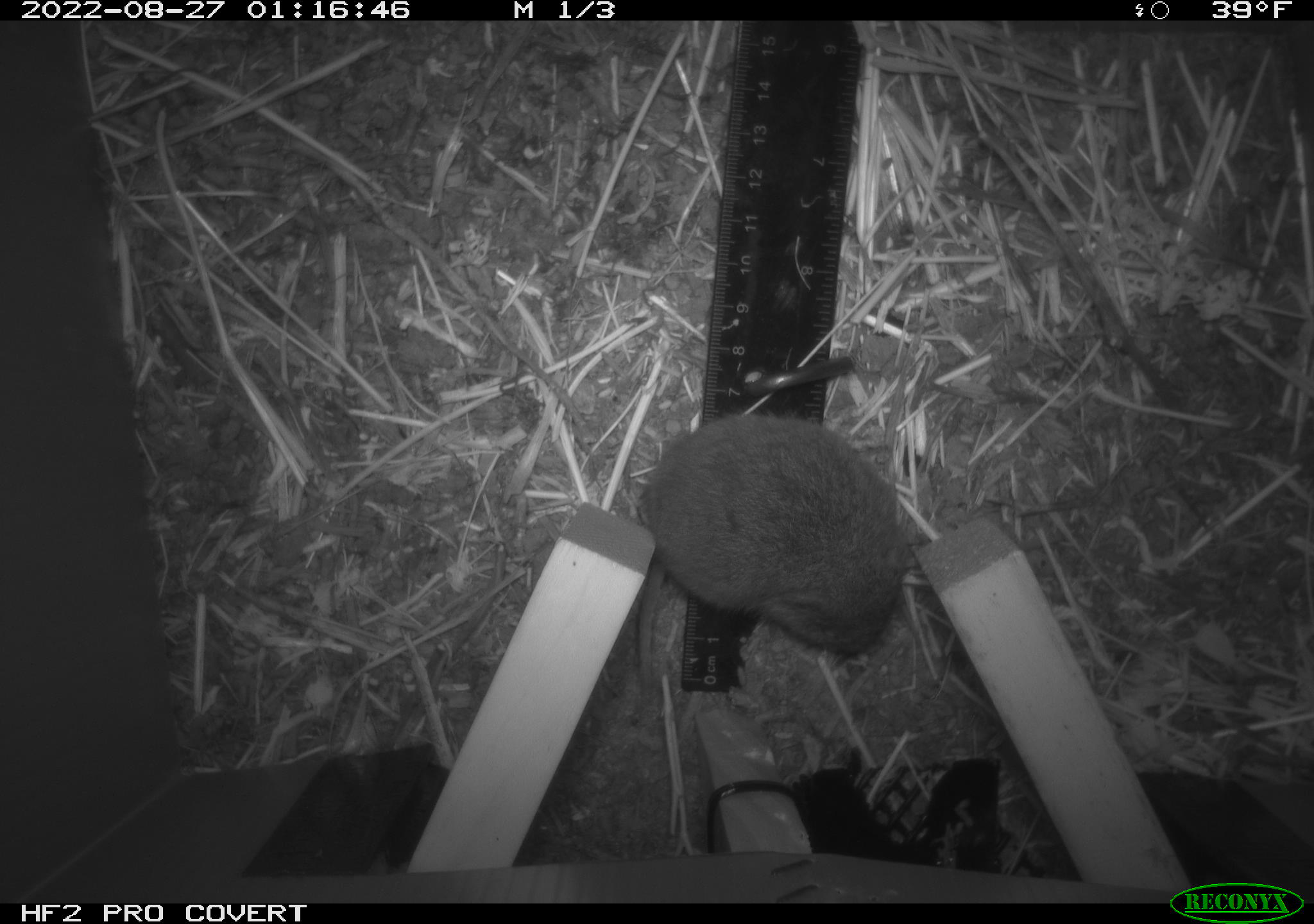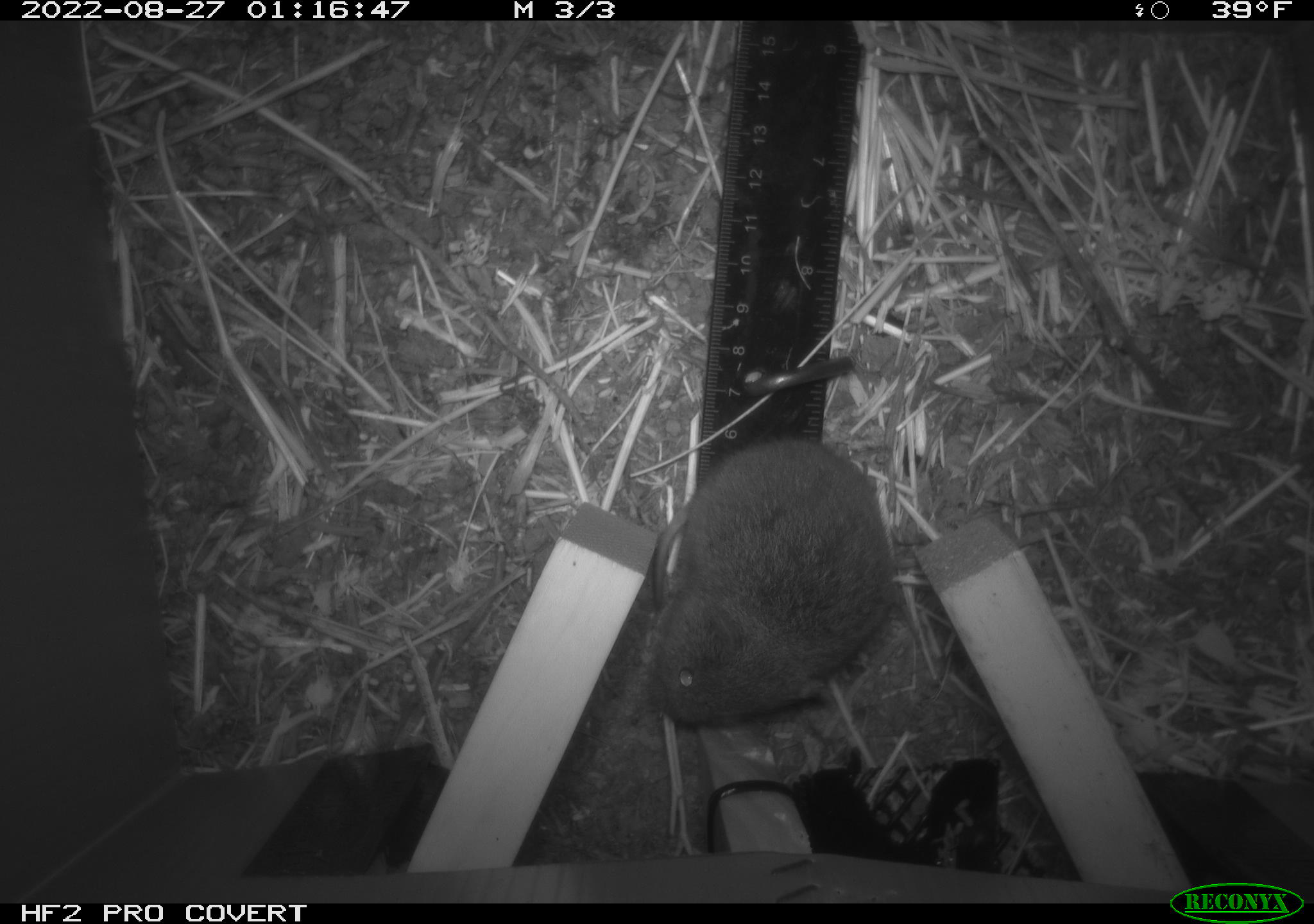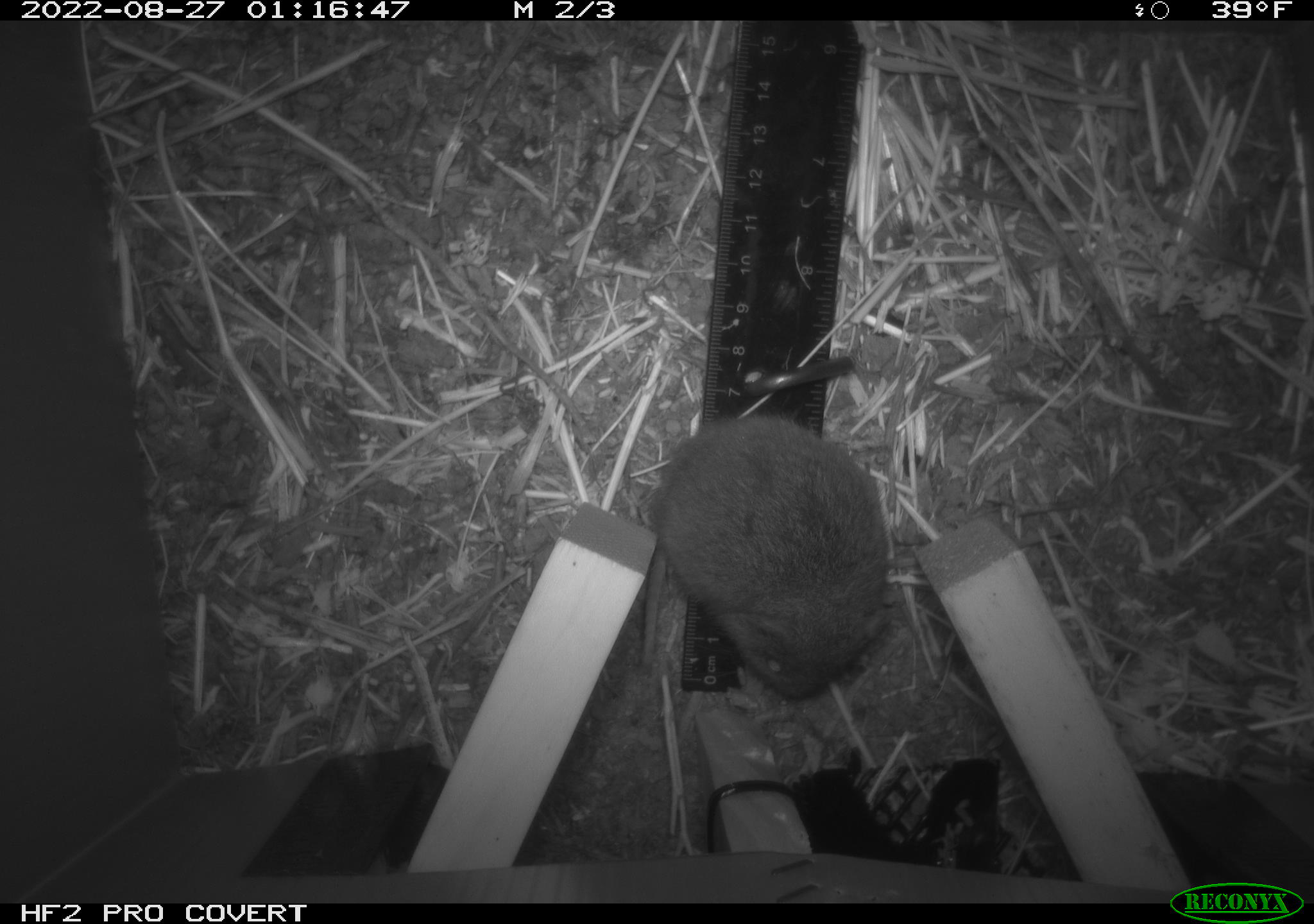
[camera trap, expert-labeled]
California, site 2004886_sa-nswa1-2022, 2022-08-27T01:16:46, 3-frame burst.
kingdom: Animalia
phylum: Chordata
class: Mammalia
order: Rodentia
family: Cricetidae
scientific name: Cricetidae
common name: hamsters, voles, lemmings, and allies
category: cricetidae family